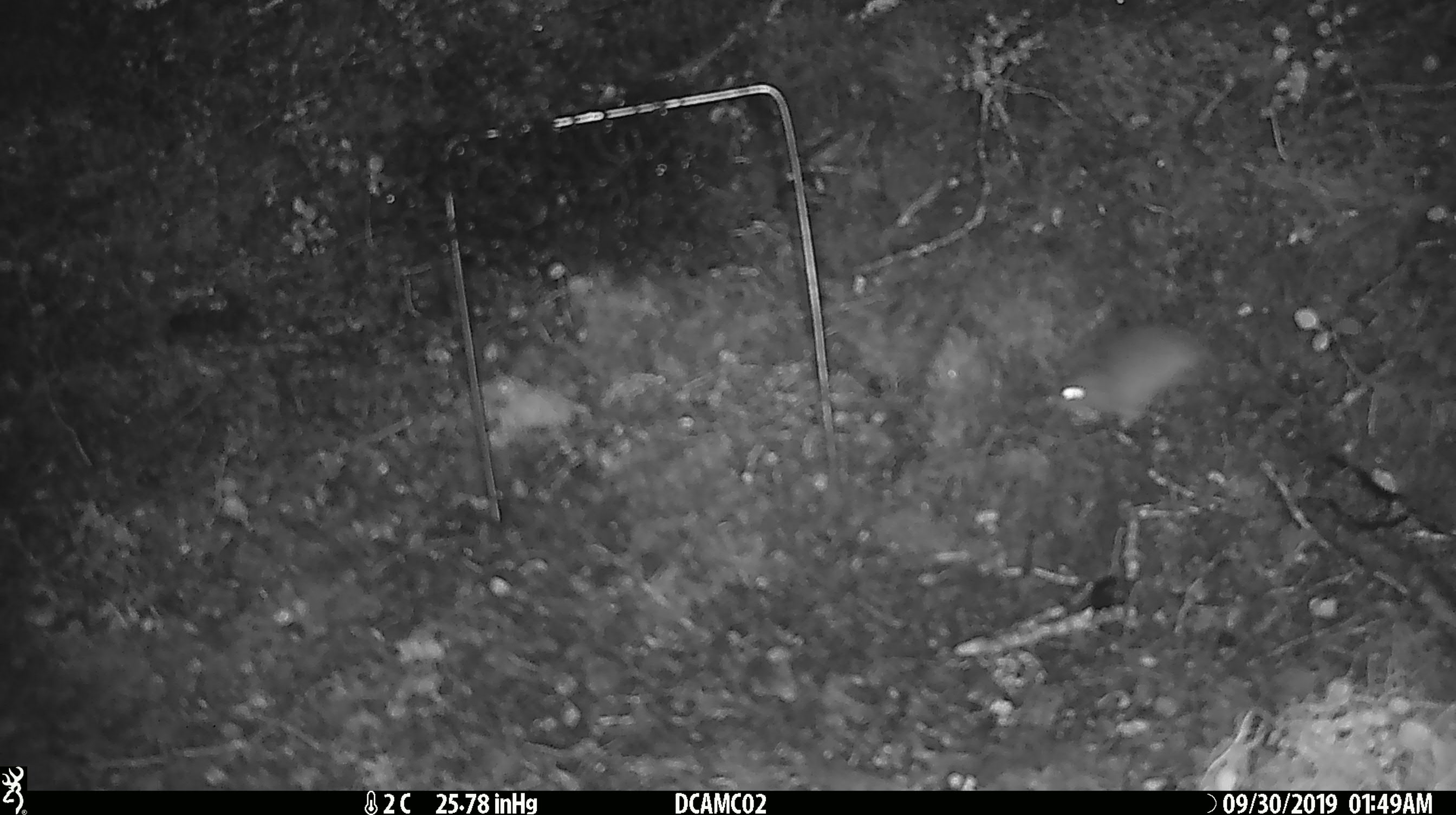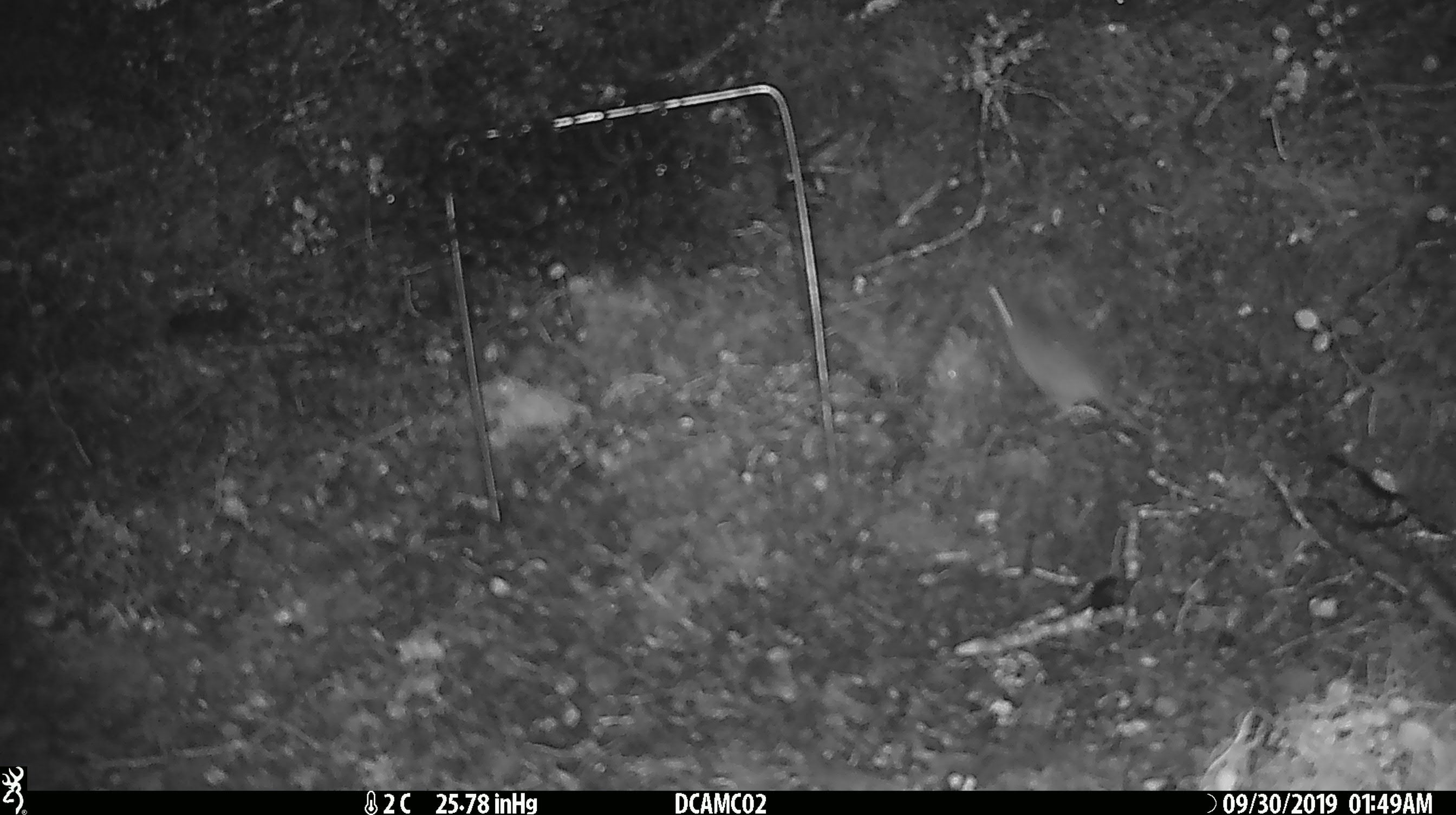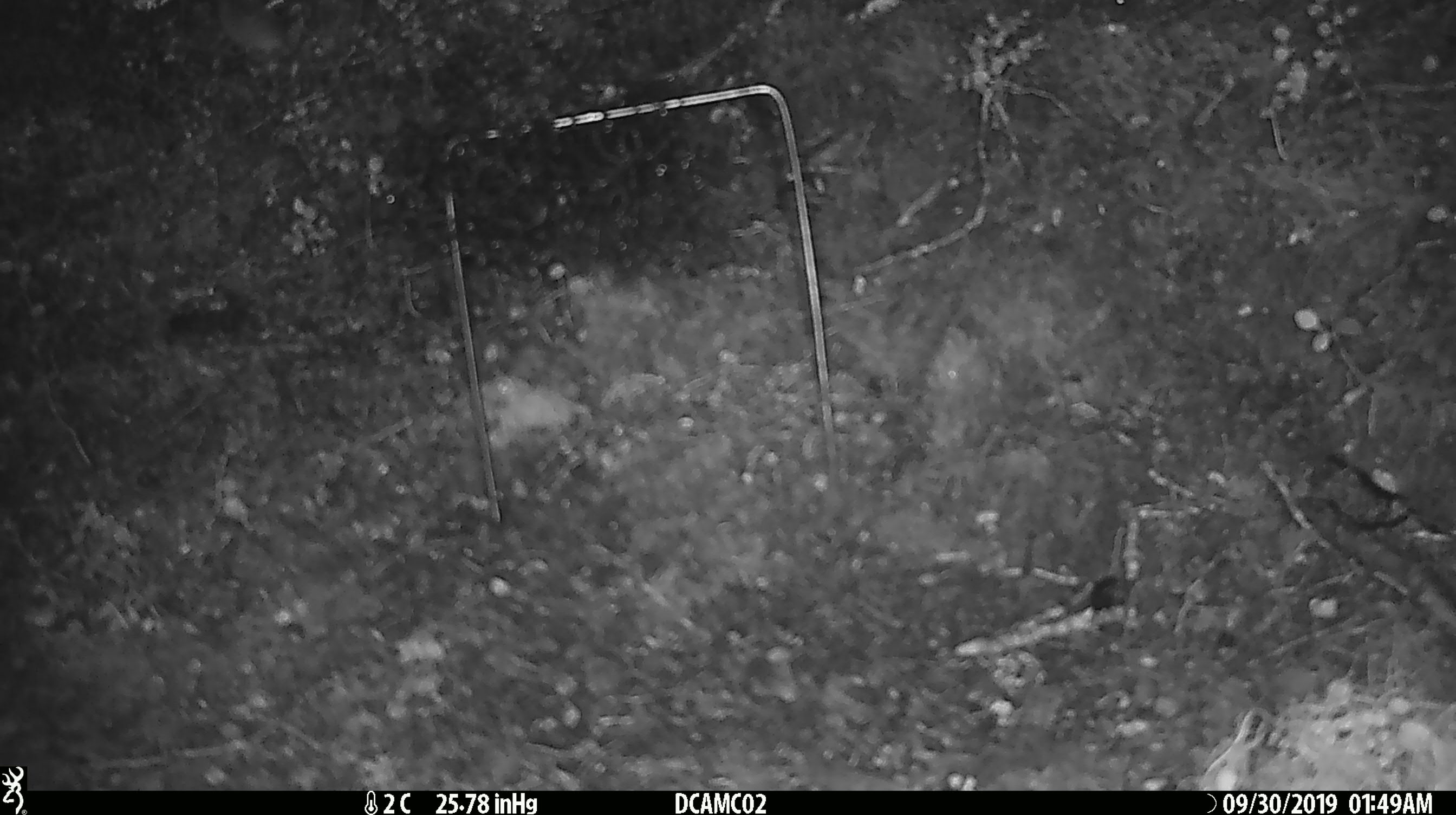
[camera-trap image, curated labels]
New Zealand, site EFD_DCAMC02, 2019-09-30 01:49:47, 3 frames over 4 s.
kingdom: Animalia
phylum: Chordata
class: Mammalia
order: Rodentia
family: Muridae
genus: Mus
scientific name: Mus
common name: mouse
Mouse (Mus).